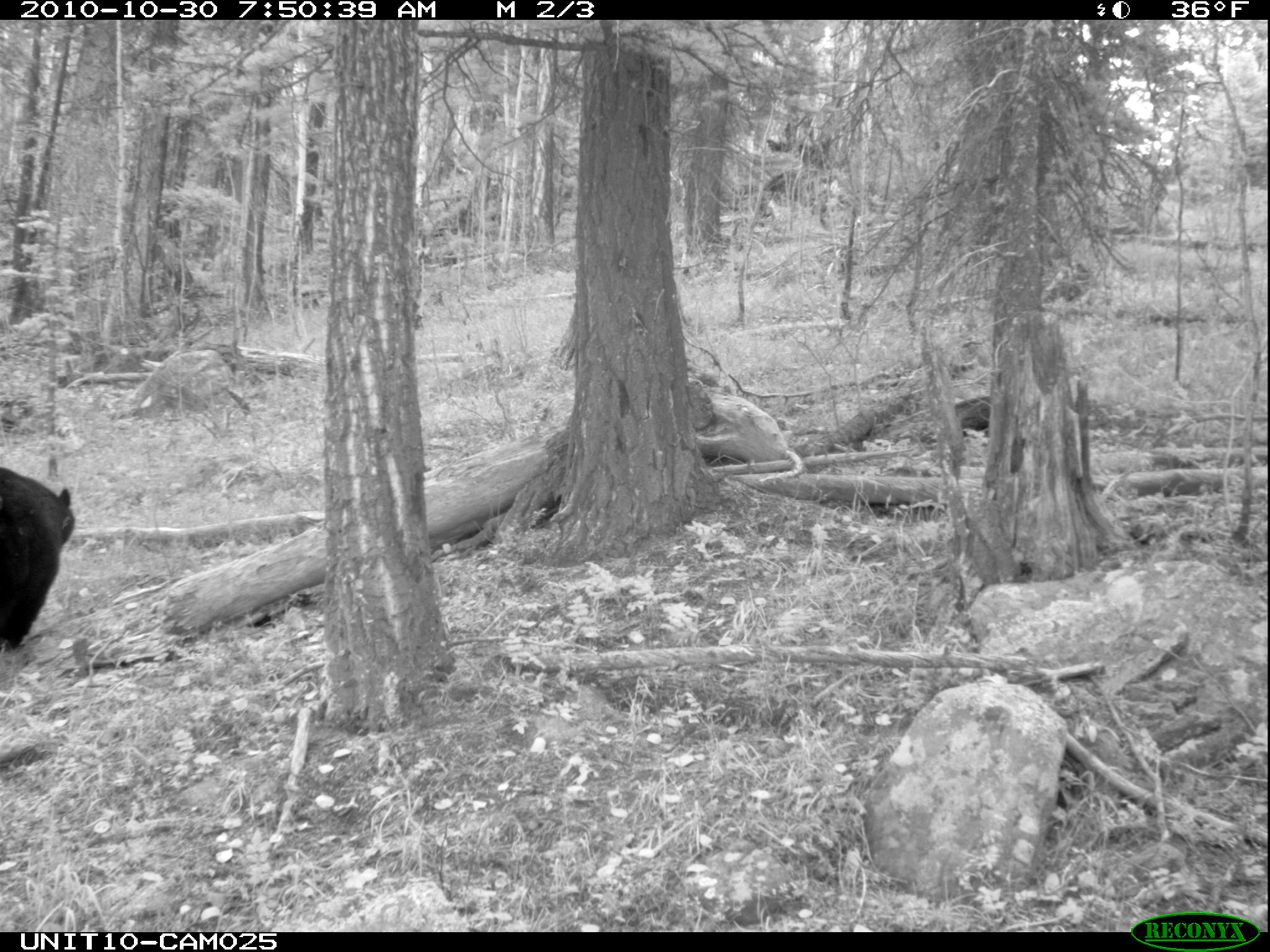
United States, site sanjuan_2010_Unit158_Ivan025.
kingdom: Animalia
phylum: Chordata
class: Mammalia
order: Carnivora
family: Ursidae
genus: Ursus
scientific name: Ursus americanus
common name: american black bear